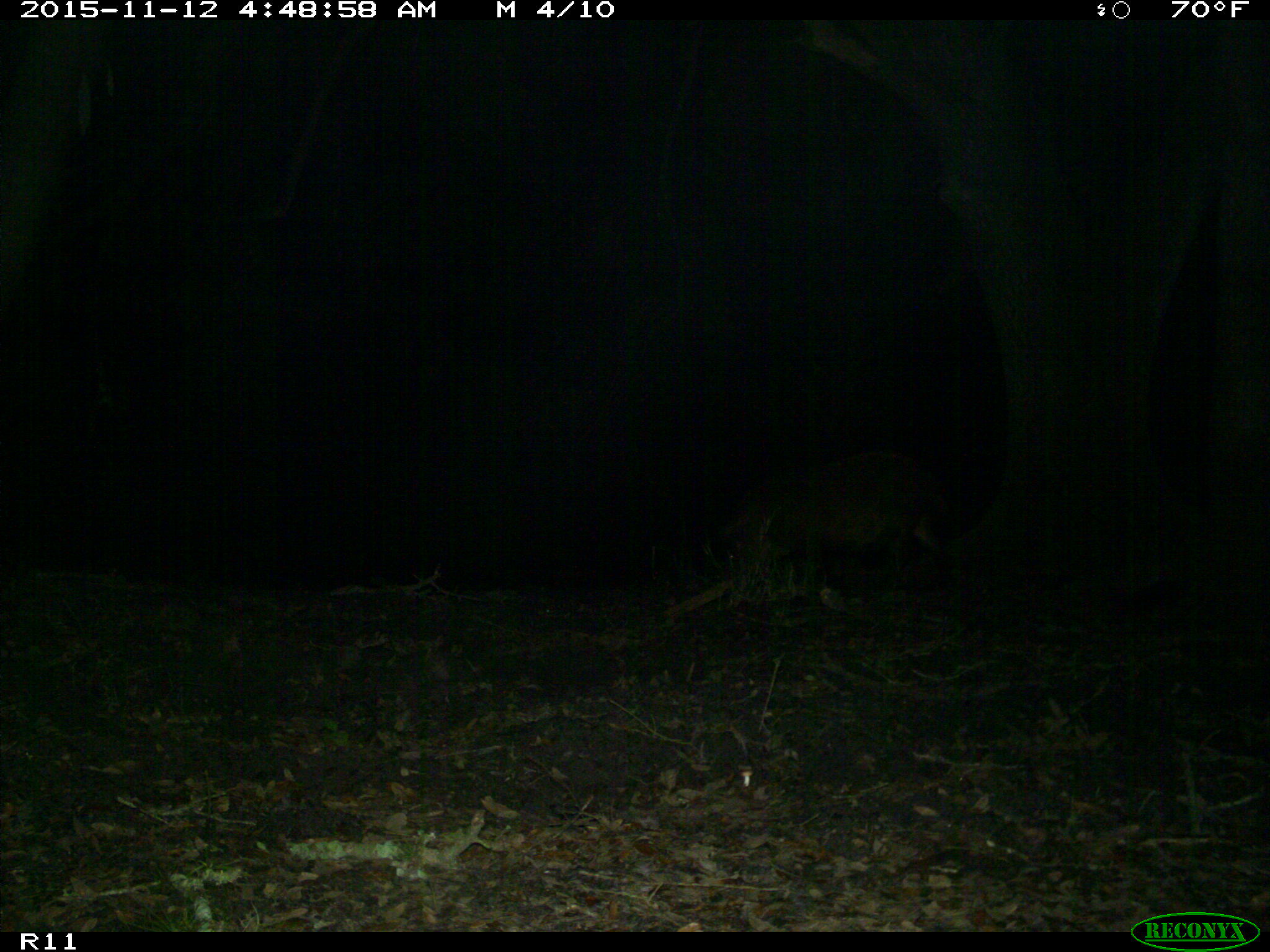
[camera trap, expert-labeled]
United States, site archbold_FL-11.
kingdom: Animalia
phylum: Chordata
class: Mammalia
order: Artiodactyla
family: Suidae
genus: Sus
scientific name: Sus scrofa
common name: wild boar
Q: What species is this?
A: Sus scrofa (wild boar).